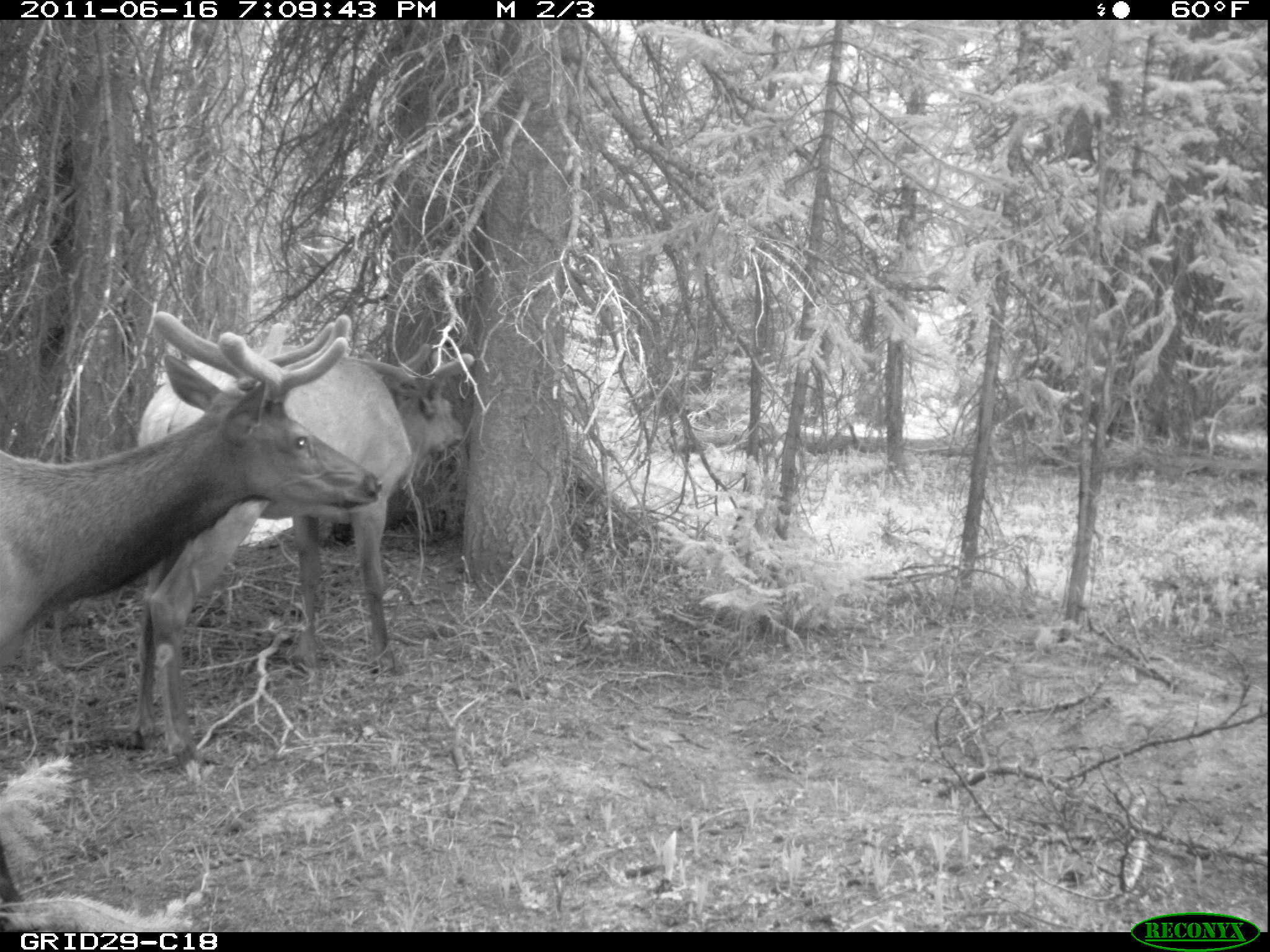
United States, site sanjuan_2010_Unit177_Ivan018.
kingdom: Animalia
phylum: Chordata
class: Mammalia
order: Artiodactyla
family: Cervidae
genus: Cervus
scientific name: Cervus elaphus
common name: red deer